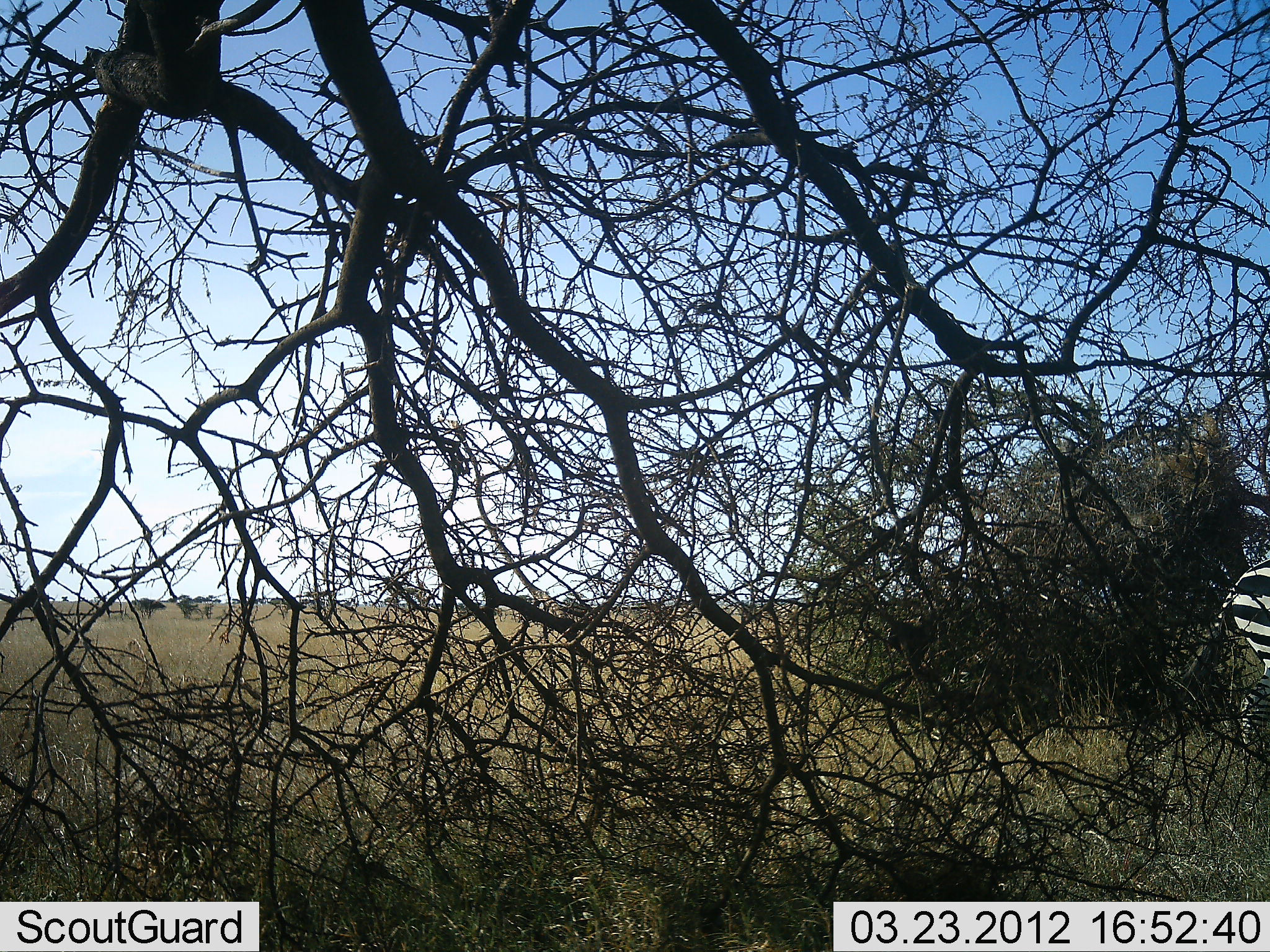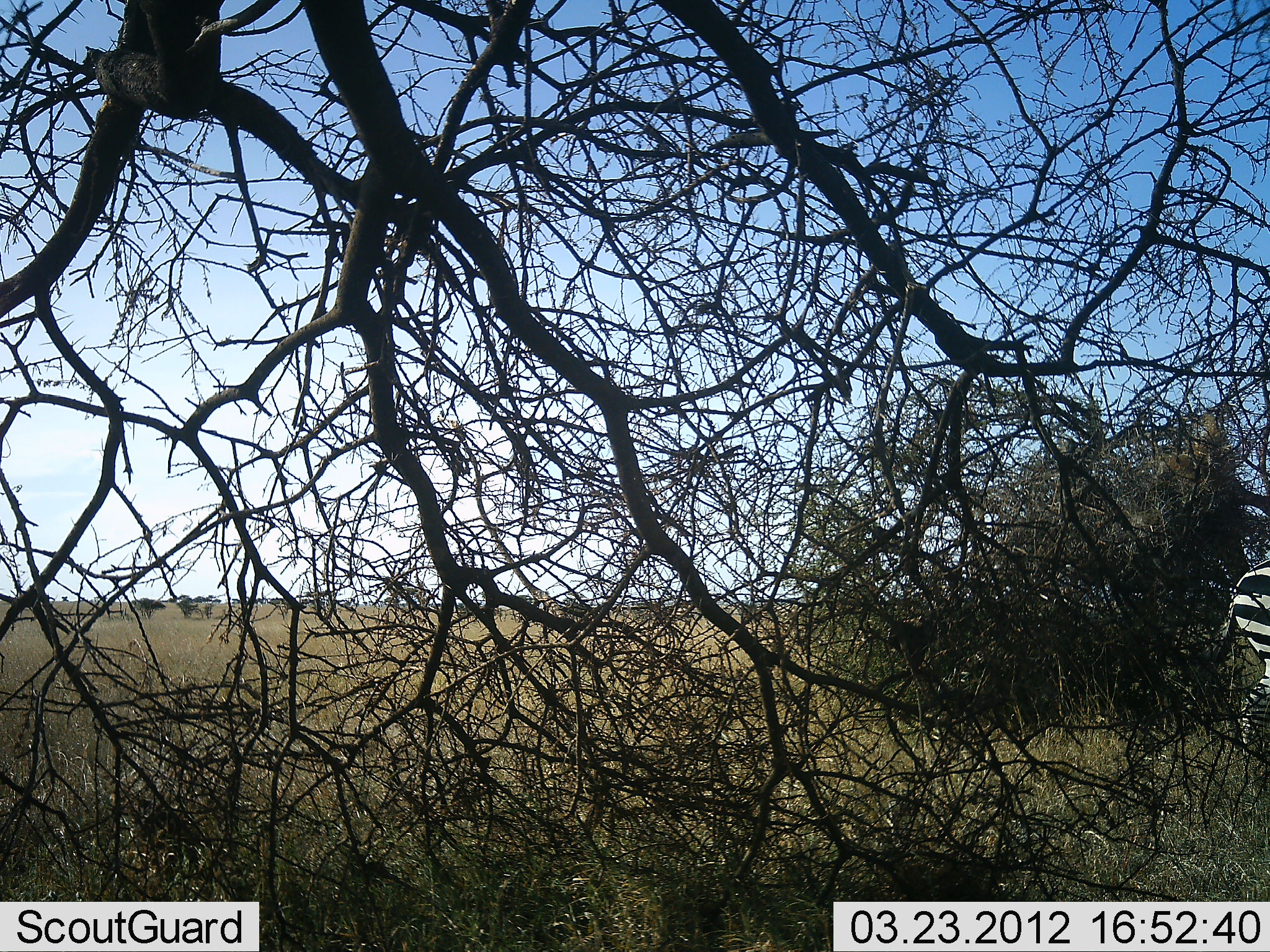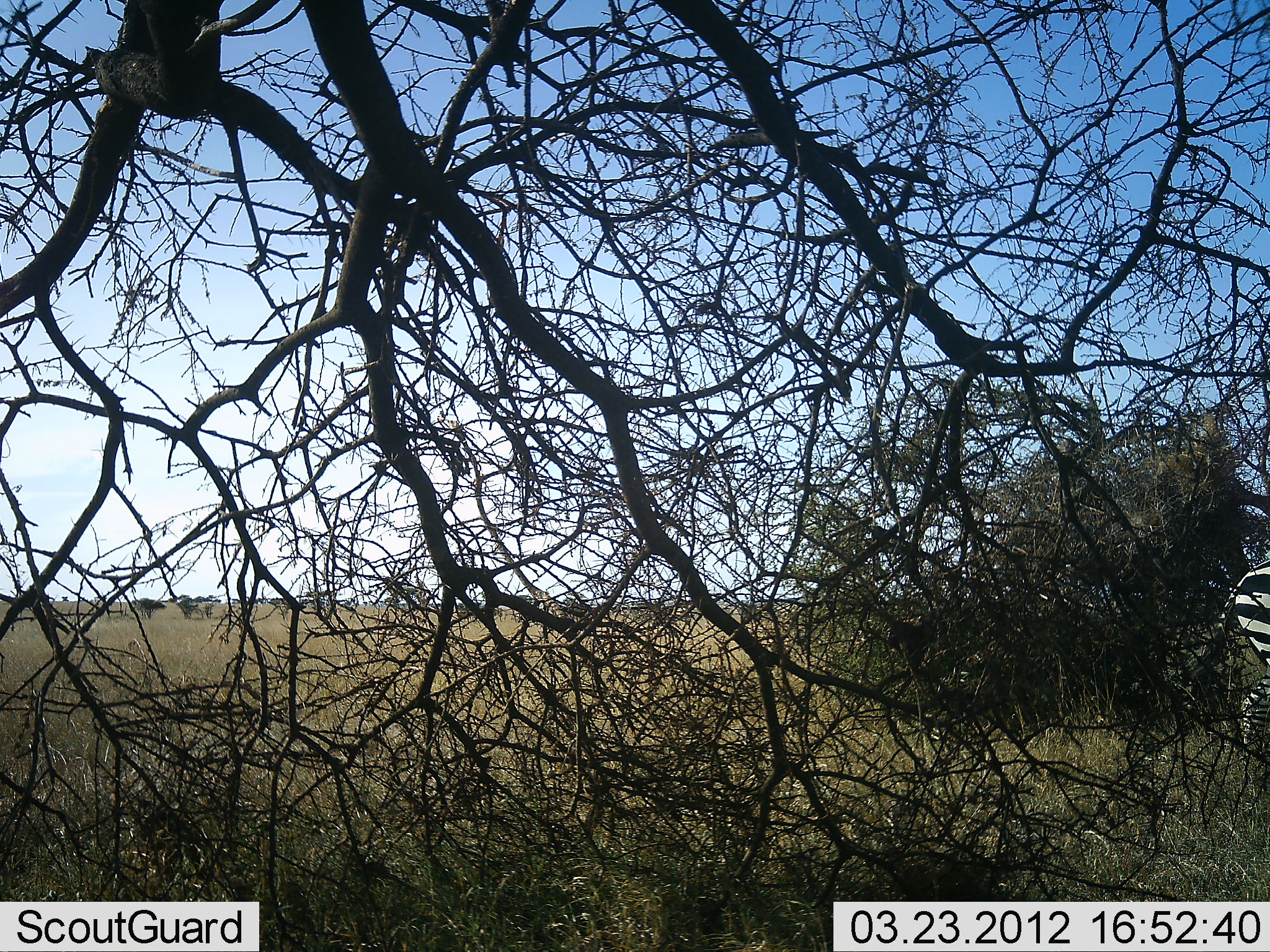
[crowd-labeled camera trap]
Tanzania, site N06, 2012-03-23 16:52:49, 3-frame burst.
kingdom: Animalia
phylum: Chordata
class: Mammalia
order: Perissodactyla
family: Equidae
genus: Equus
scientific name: Equus quagga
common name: plains zebra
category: zebra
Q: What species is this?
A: Zebra (plains zebra) (Equus quagga).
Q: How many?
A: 1.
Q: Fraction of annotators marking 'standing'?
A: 86%.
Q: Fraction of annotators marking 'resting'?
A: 0%.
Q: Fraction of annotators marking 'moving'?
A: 14%.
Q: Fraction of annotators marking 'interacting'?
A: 0%.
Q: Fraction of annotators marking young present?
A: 0%.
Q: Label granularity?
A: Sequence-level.